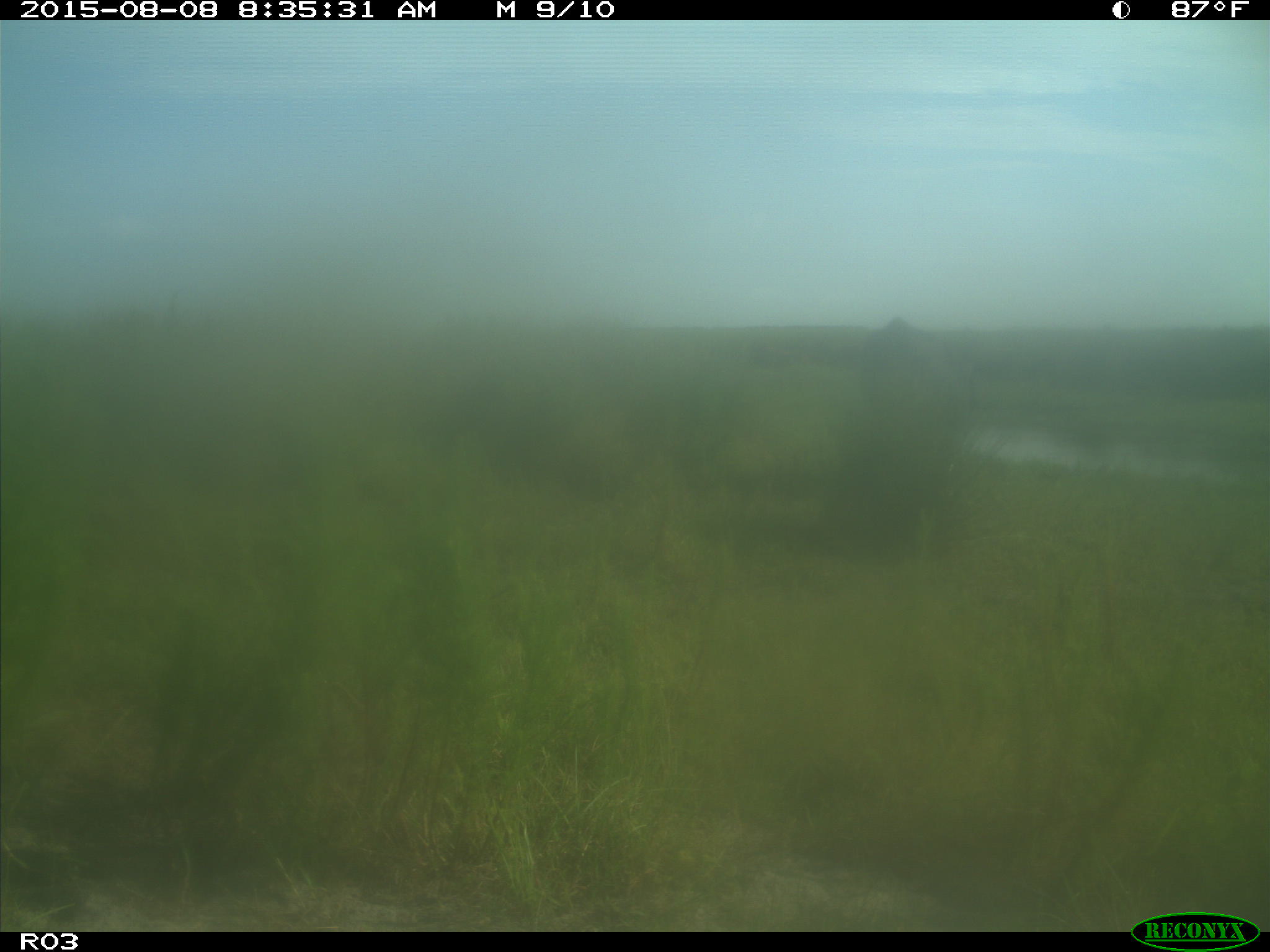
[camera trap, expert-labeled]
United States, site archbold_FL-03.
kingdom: Animalia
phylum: Chordata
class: Mammalia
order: Artiodactyla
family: Bovidae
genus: Bos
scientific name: Bos taurus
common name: domestic cow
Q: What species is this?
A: Bos taurus (domestic cow).